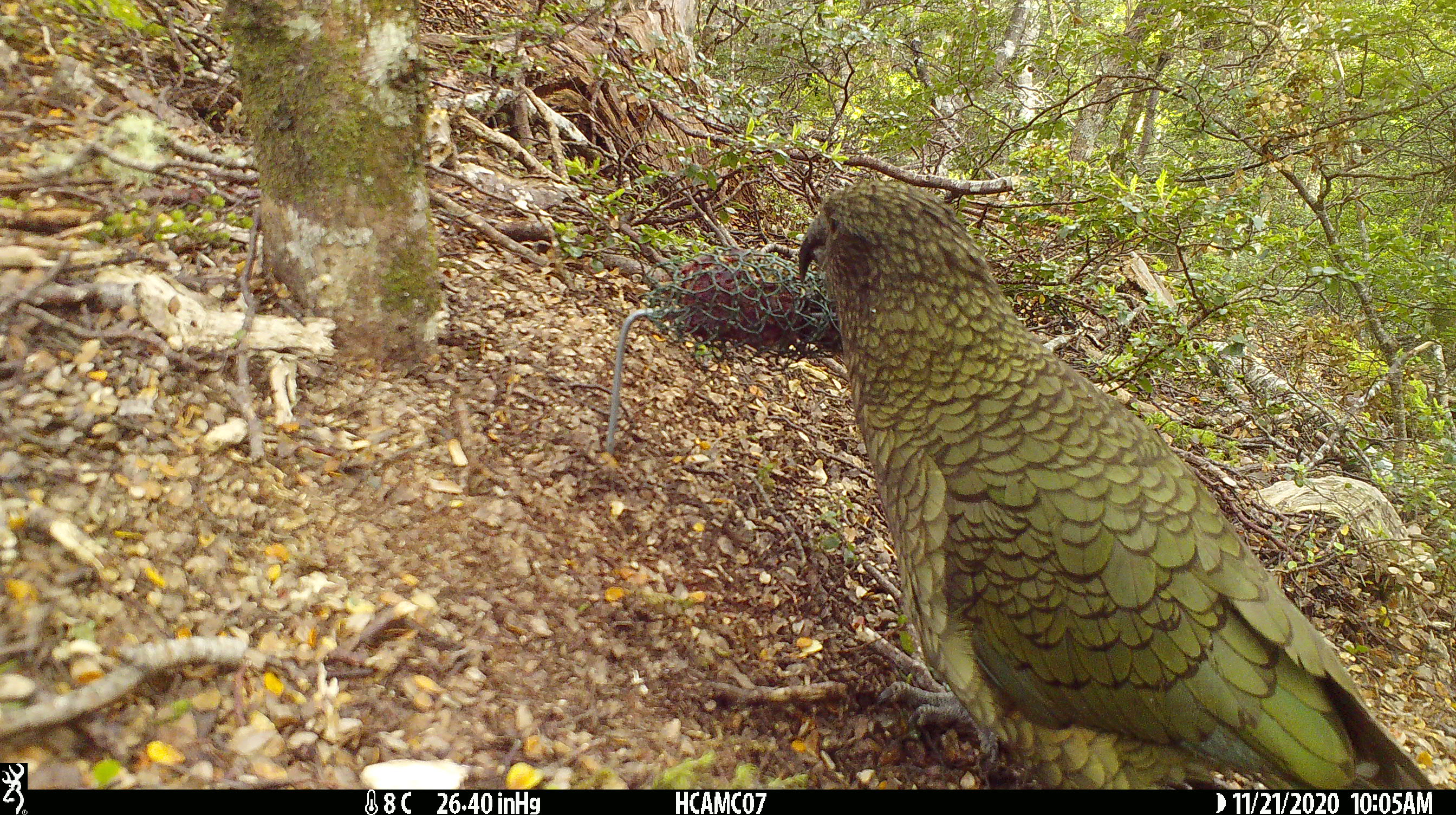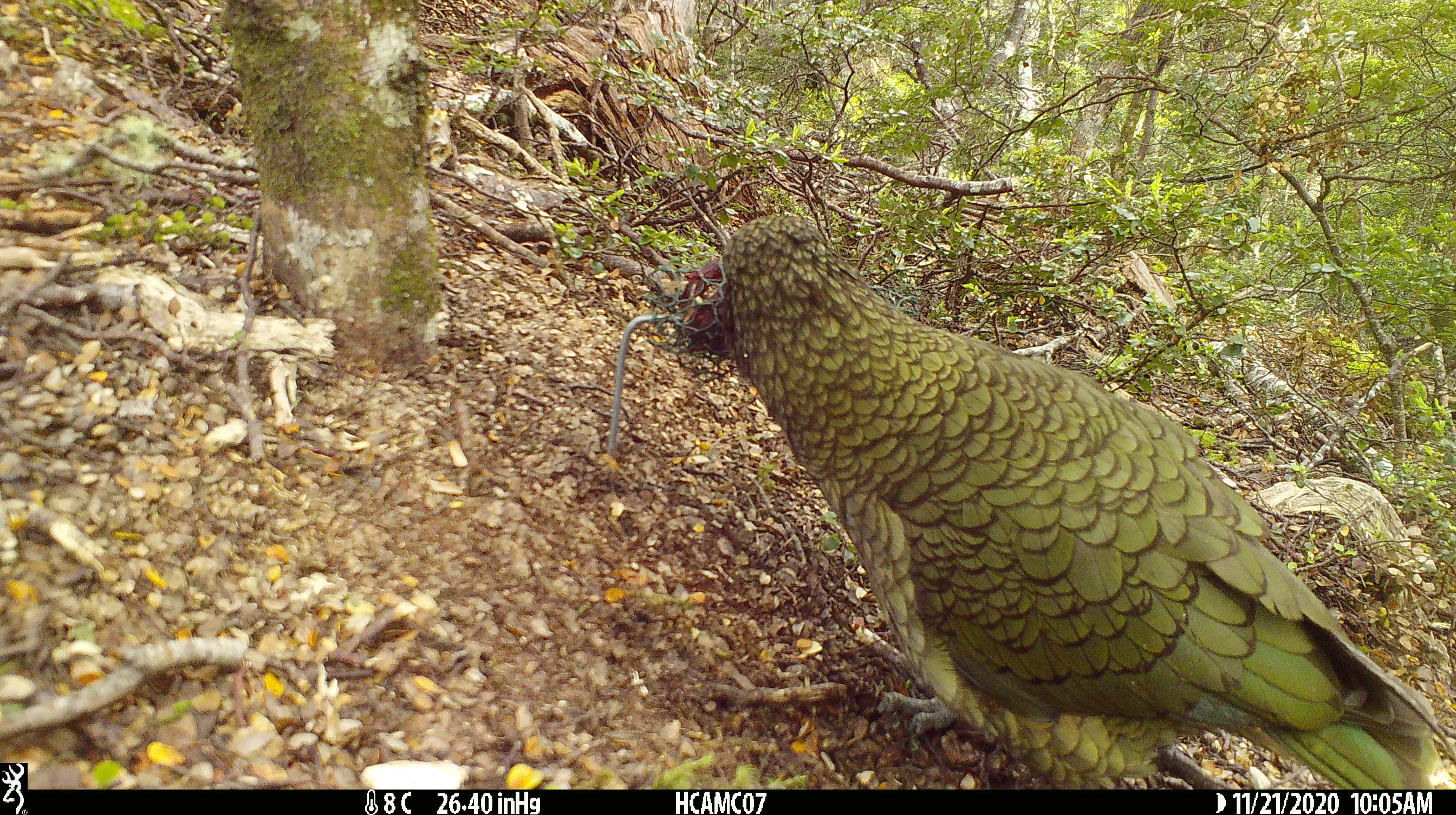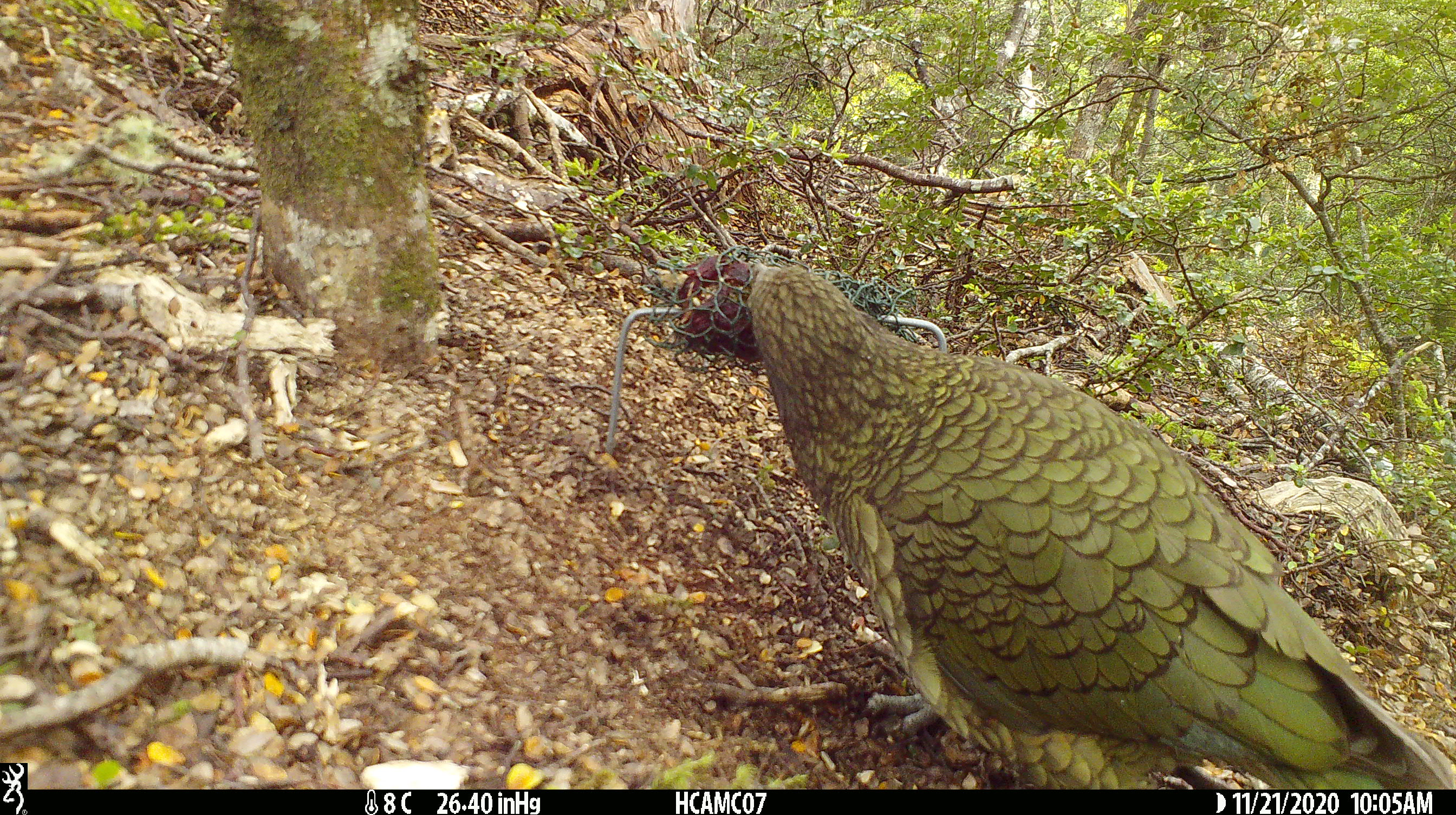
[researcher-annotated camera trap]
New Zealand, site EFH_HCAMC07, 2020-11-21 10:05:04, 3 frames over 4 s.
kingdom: Animalia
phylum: Chordata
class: Aves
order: Psittaciformes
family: Strigopidae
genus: Nestor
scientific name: Nestor notabilis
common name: kea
Kea (Nestor notabilis).